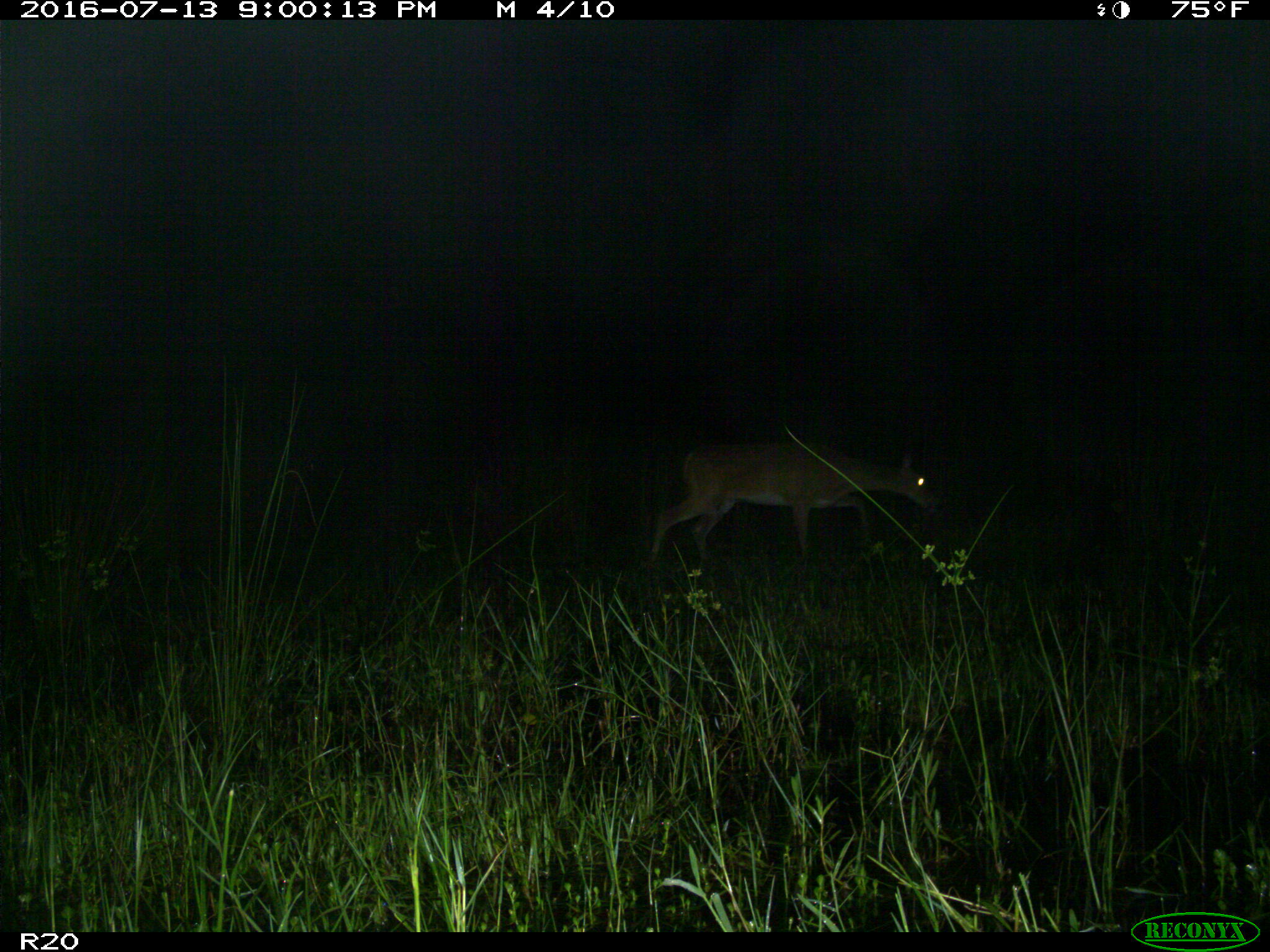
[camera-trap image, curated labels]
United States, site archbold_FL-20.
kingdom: Animalia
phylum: Chordata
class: Mammalia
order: Artiodactyla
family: Cervidae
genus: Odocoileus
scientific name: Odocoileus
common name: deer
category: unidentified deer